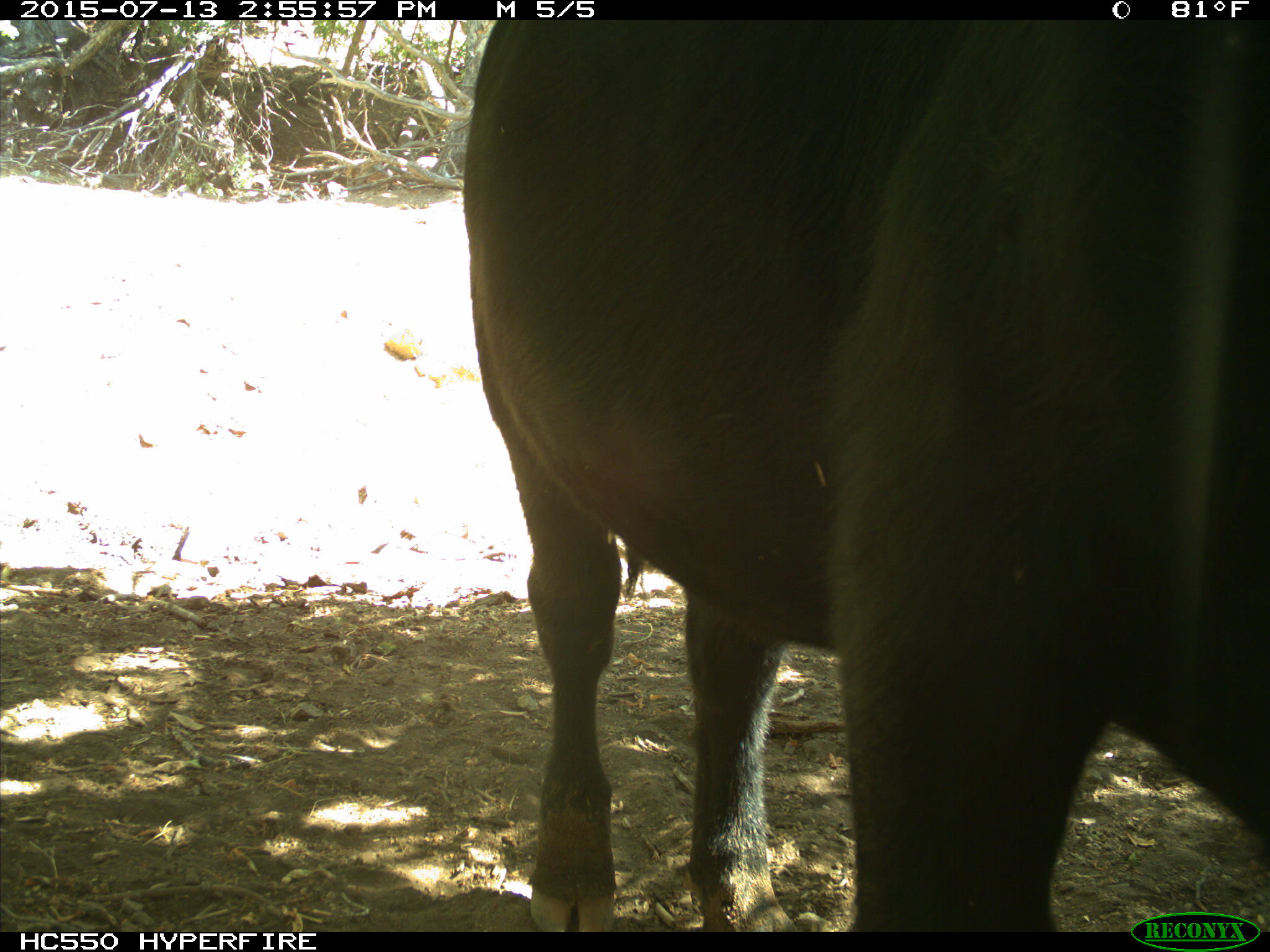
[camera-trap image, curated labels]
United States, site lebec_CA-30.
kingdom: Animalia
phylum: Chordata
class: Mammalia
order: Artiodactyla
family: Bovidae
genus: Bos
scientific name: Bos taurus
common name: domestic cow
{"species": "Bos taurus (domestic cow)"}